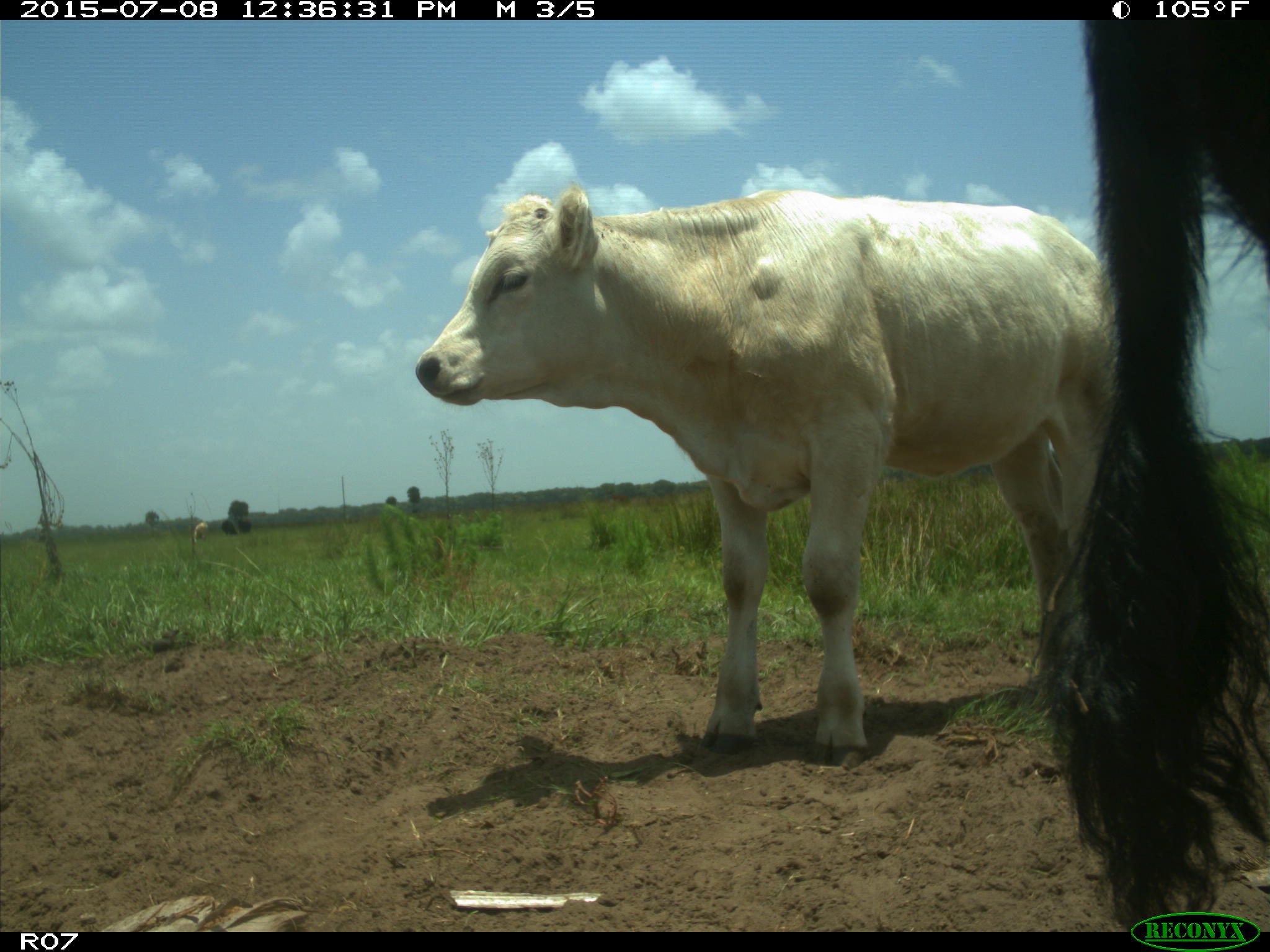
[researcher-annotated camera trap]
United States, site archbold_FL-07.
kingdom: Animalia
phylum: Chordata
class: Mammalia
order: Artiodactyla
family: Bovidae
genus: Bos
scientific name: Bos taurus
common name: domestic cow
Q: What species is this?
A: Bos taurus (domestic cow).